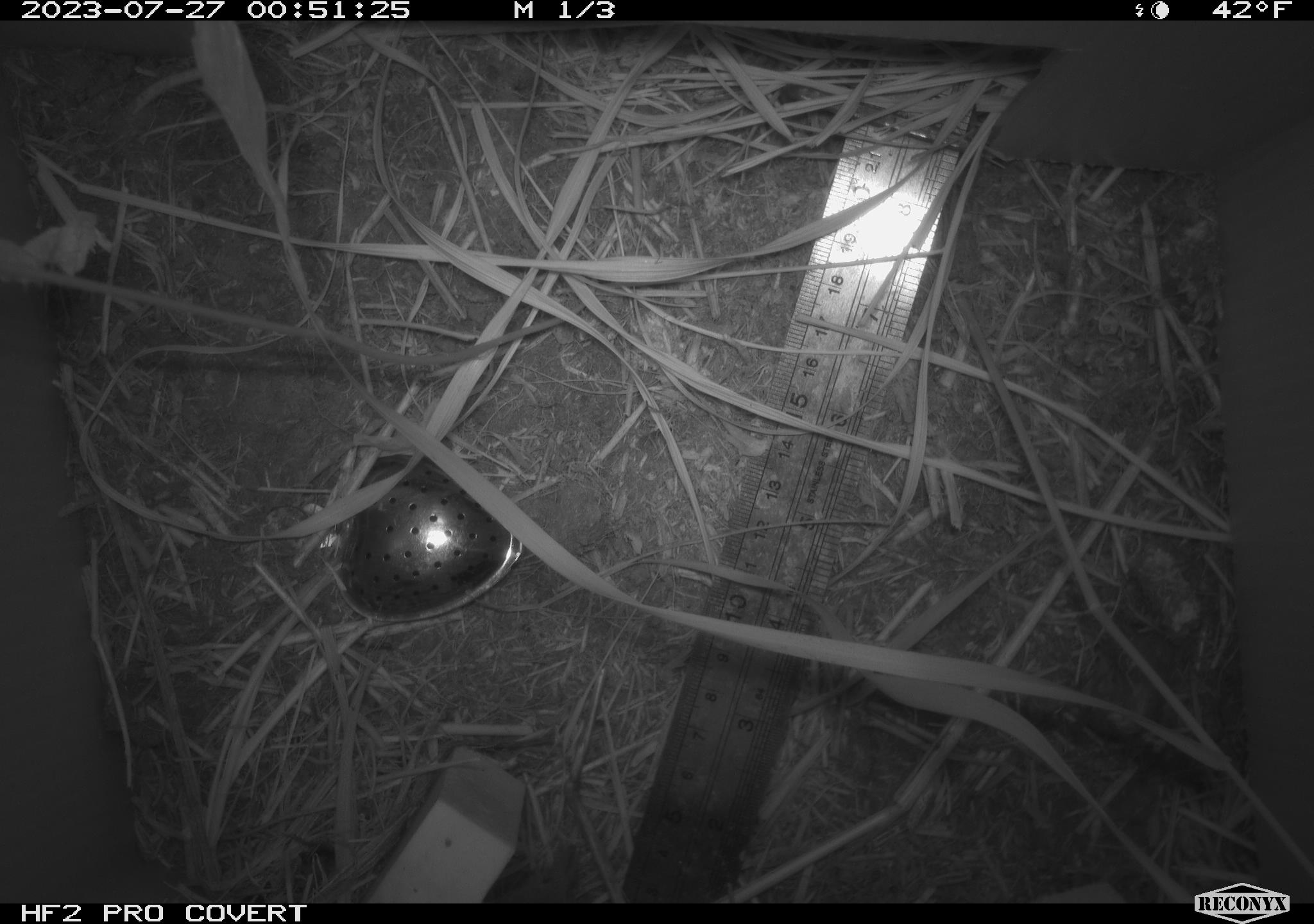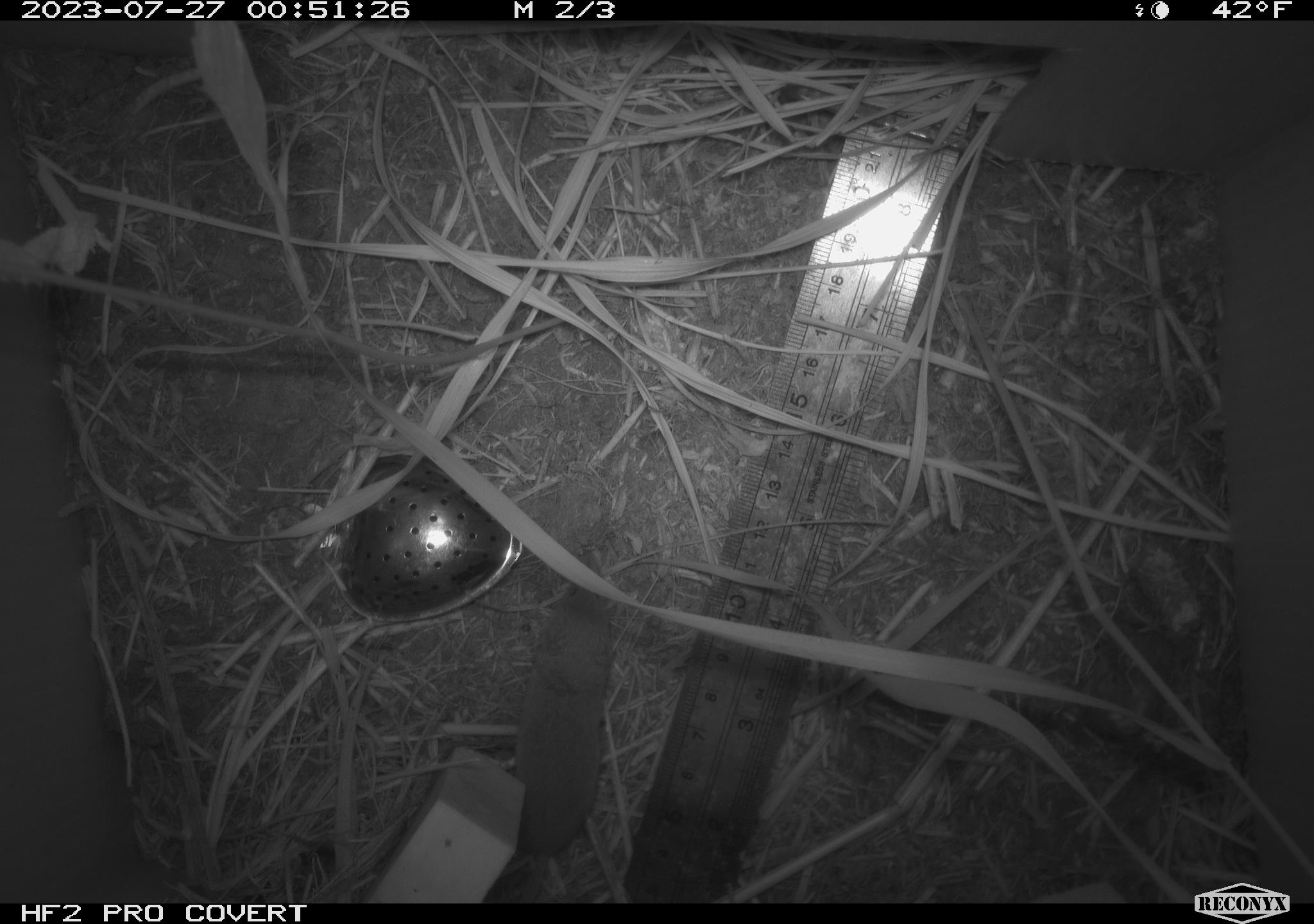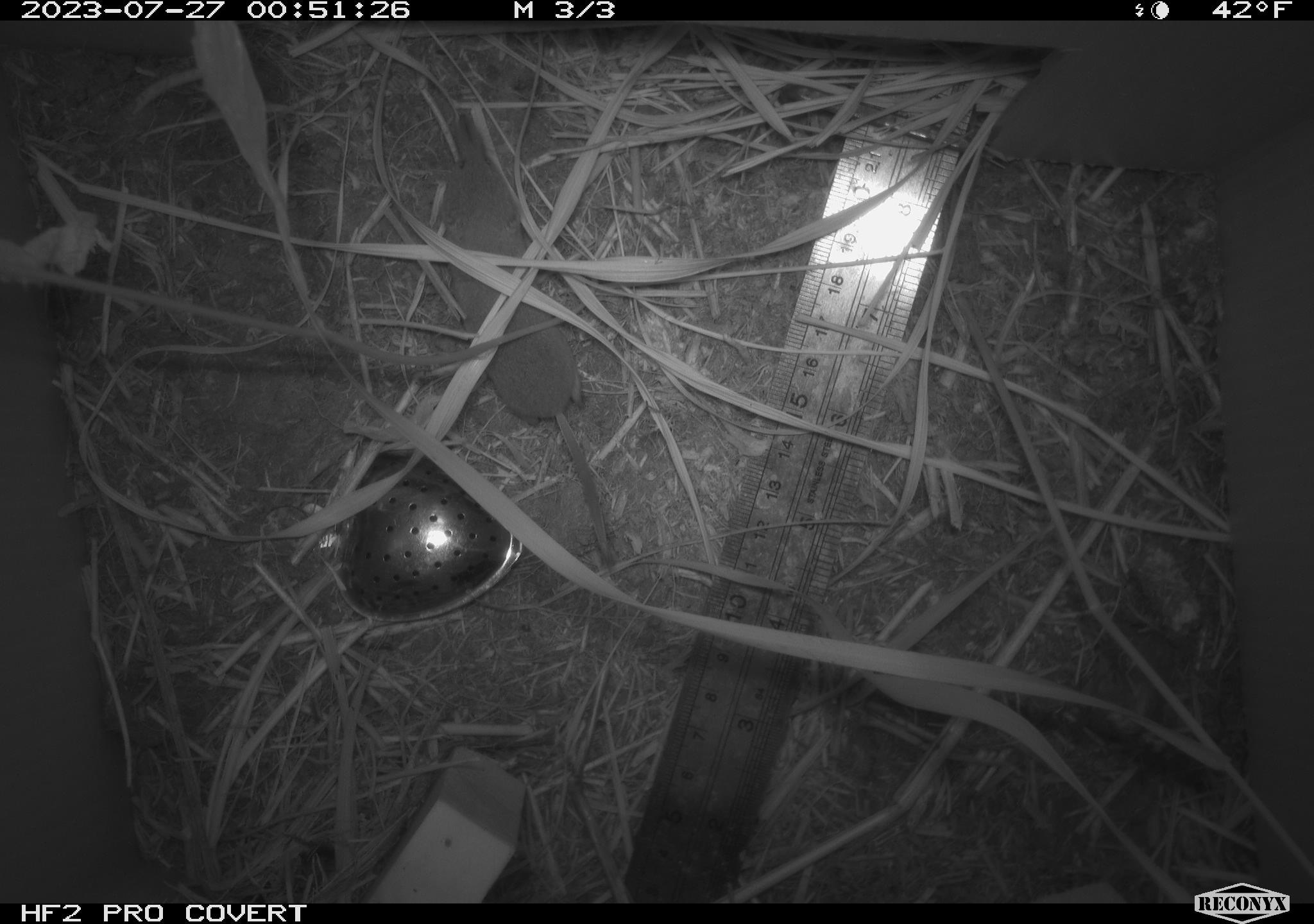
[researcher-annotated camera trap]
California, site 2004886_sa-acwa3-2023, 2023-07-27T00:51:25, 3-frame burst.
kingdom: Animalia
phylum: Chordata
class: Mammalia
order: Eulipotyphla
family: Soricidae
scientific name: Soricidae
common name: shrews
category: soricidae family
Soricidae family (shrews) (Soricidae).